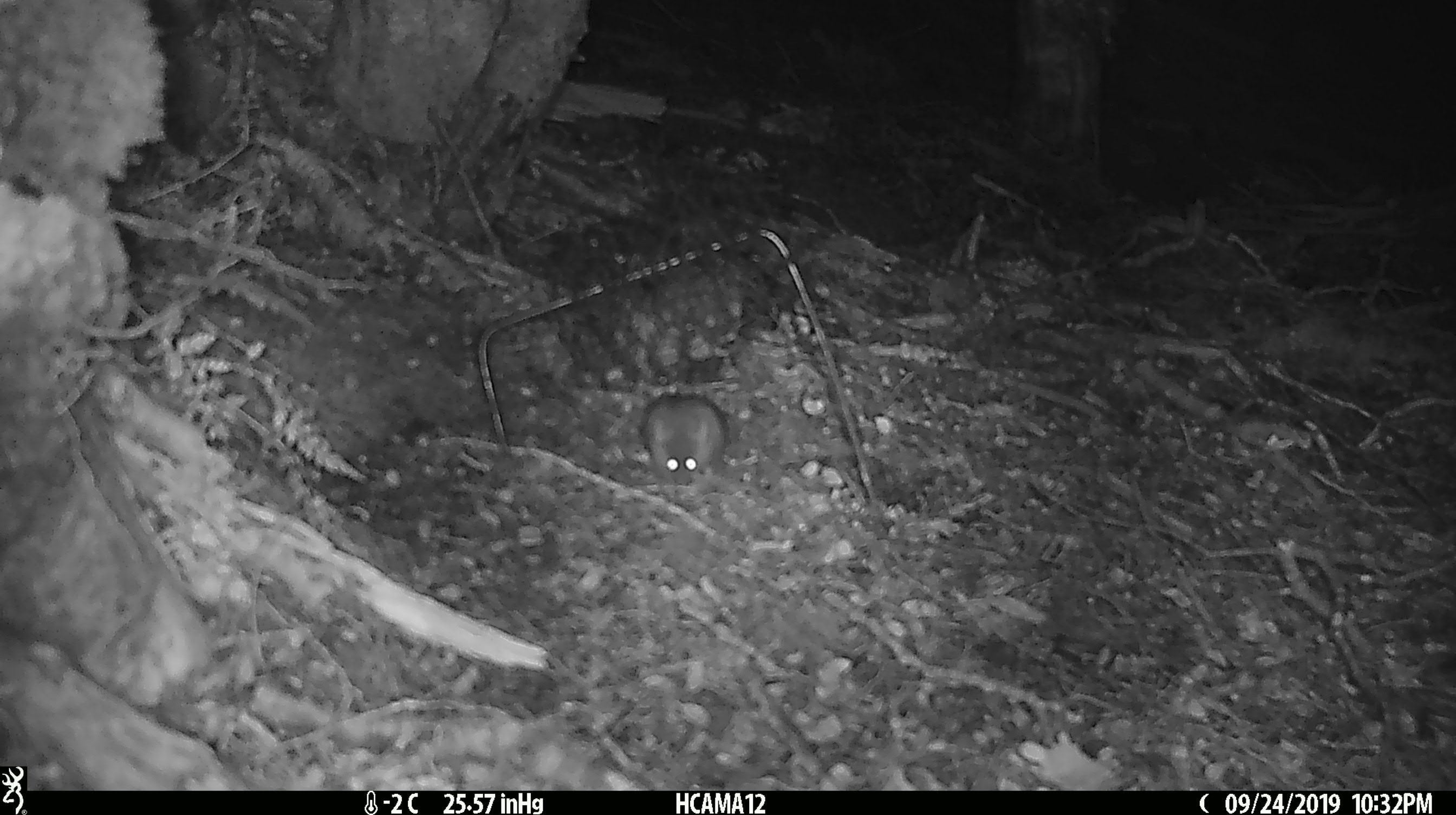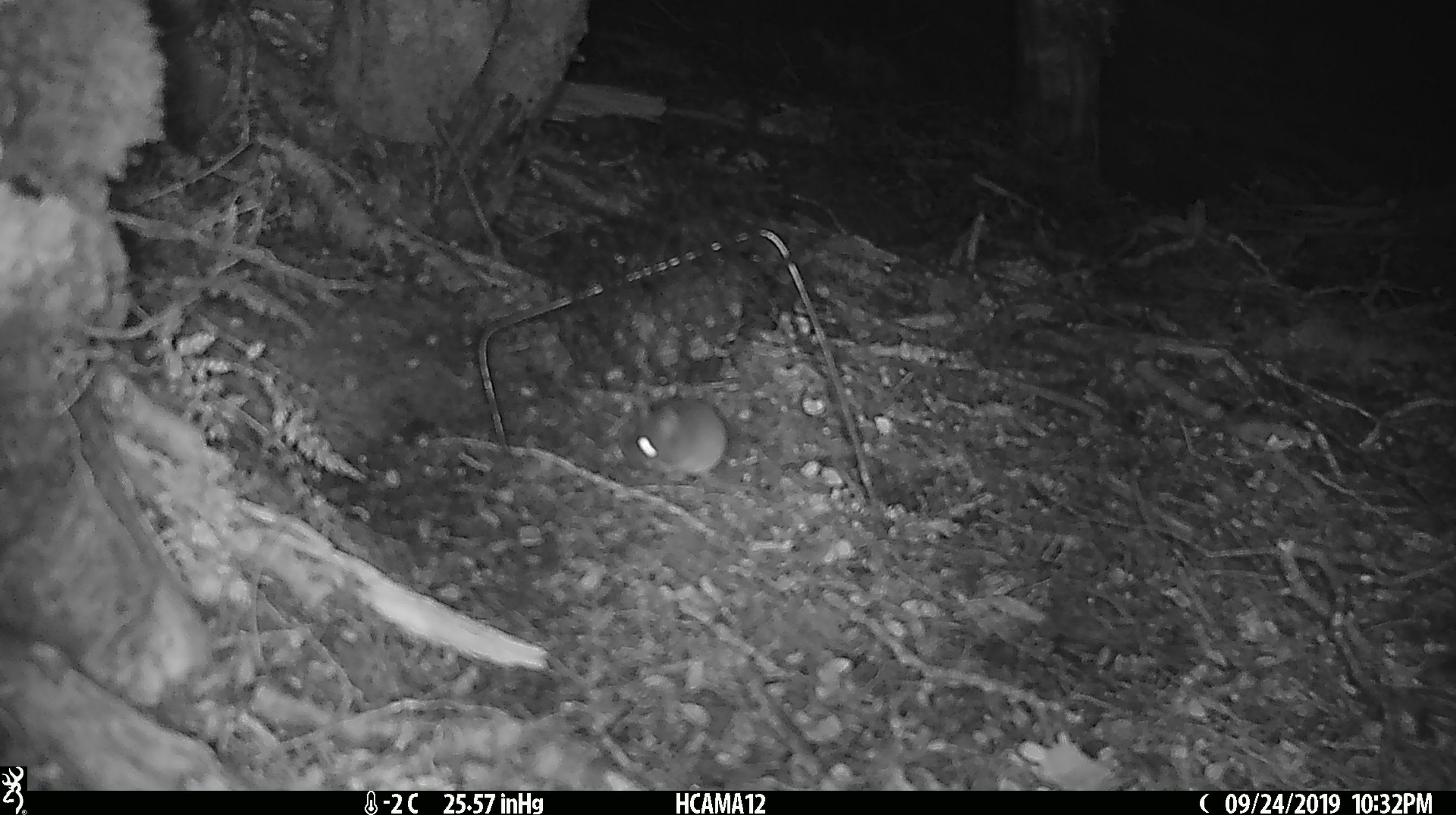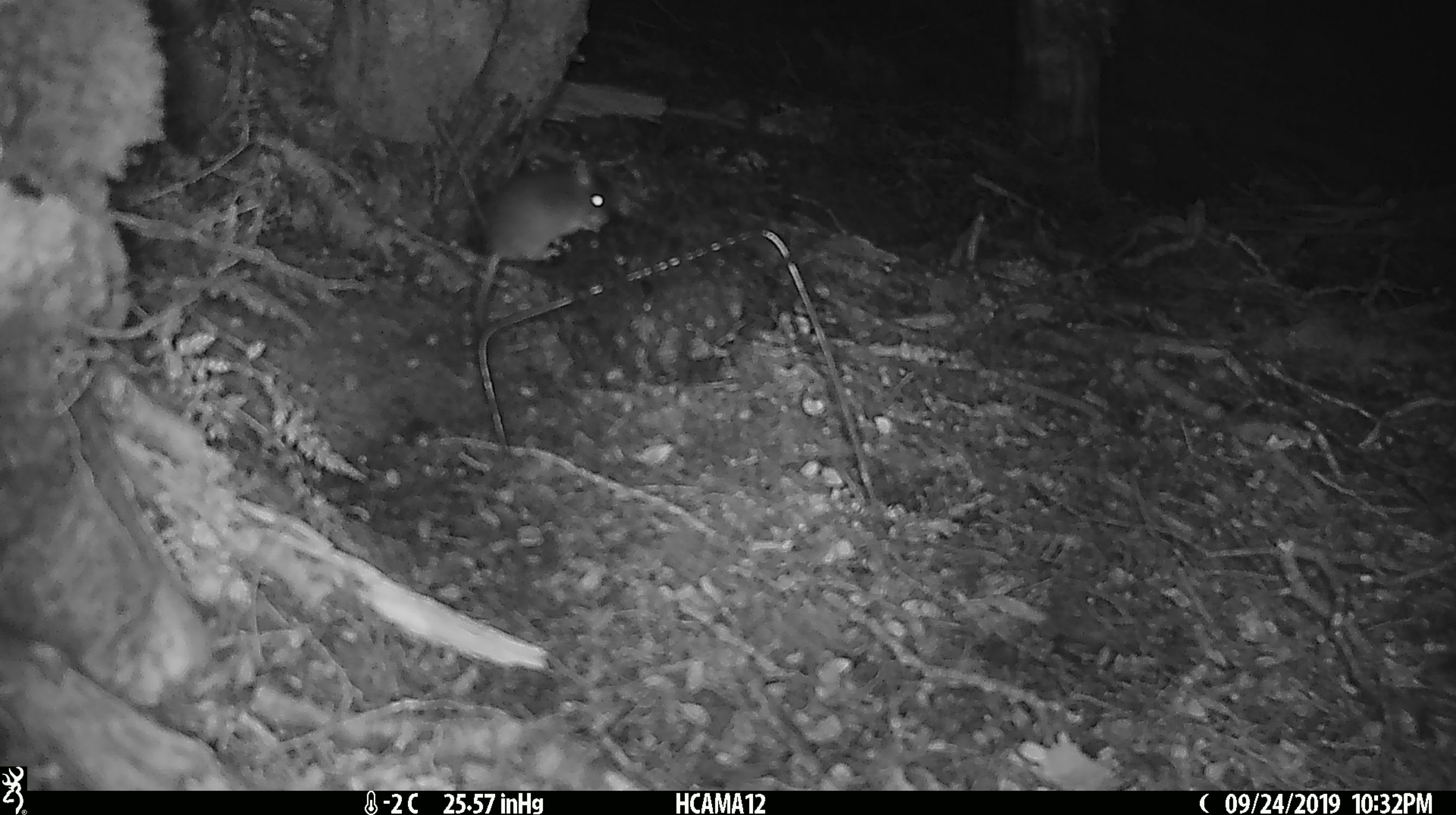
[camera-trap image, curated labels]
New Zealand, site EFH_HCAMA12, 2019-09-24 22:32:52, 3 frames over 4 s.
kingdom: Animalia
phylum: Chordata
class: Mammalia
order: Rodentia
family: Muridae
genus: Mus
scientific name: Mus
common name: mouse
Mouse (Mus).